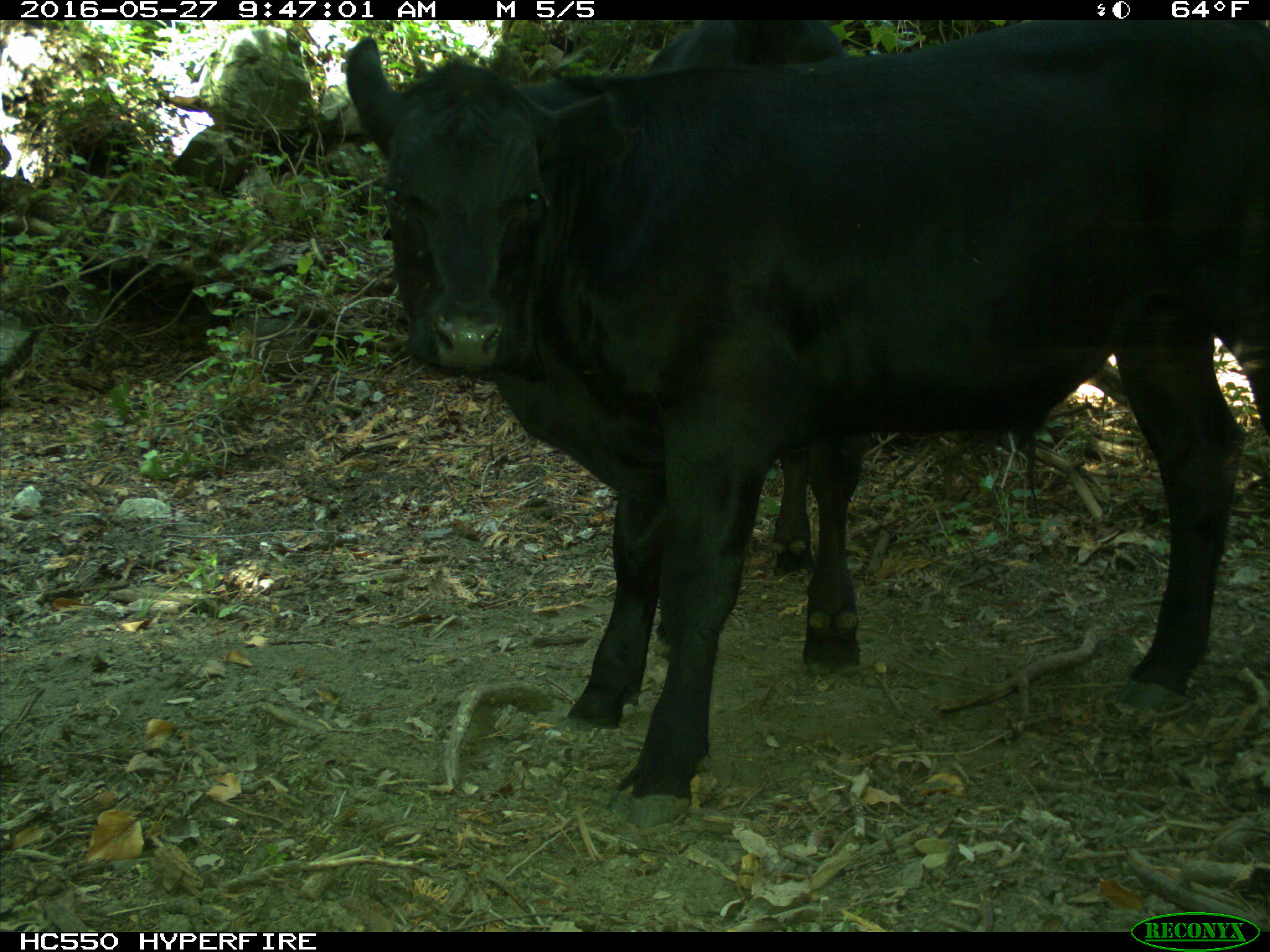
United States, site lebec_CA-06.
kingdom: Animalia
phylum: Chordata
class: Mammalia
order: Artiodactyla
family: Bovidae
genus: Bos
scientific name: Bos taurus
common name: domestic cow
Bos taurus (domestic cow).